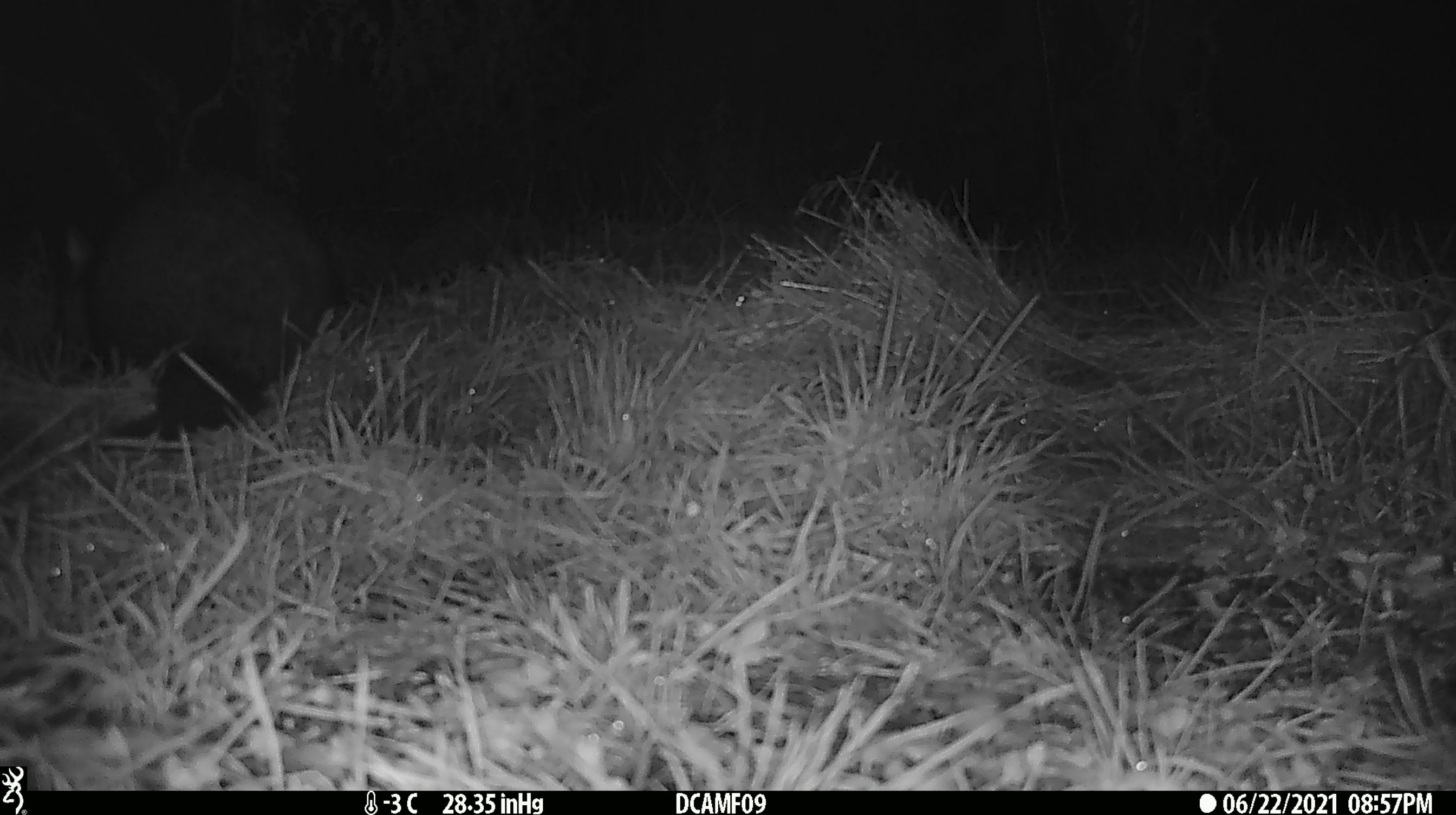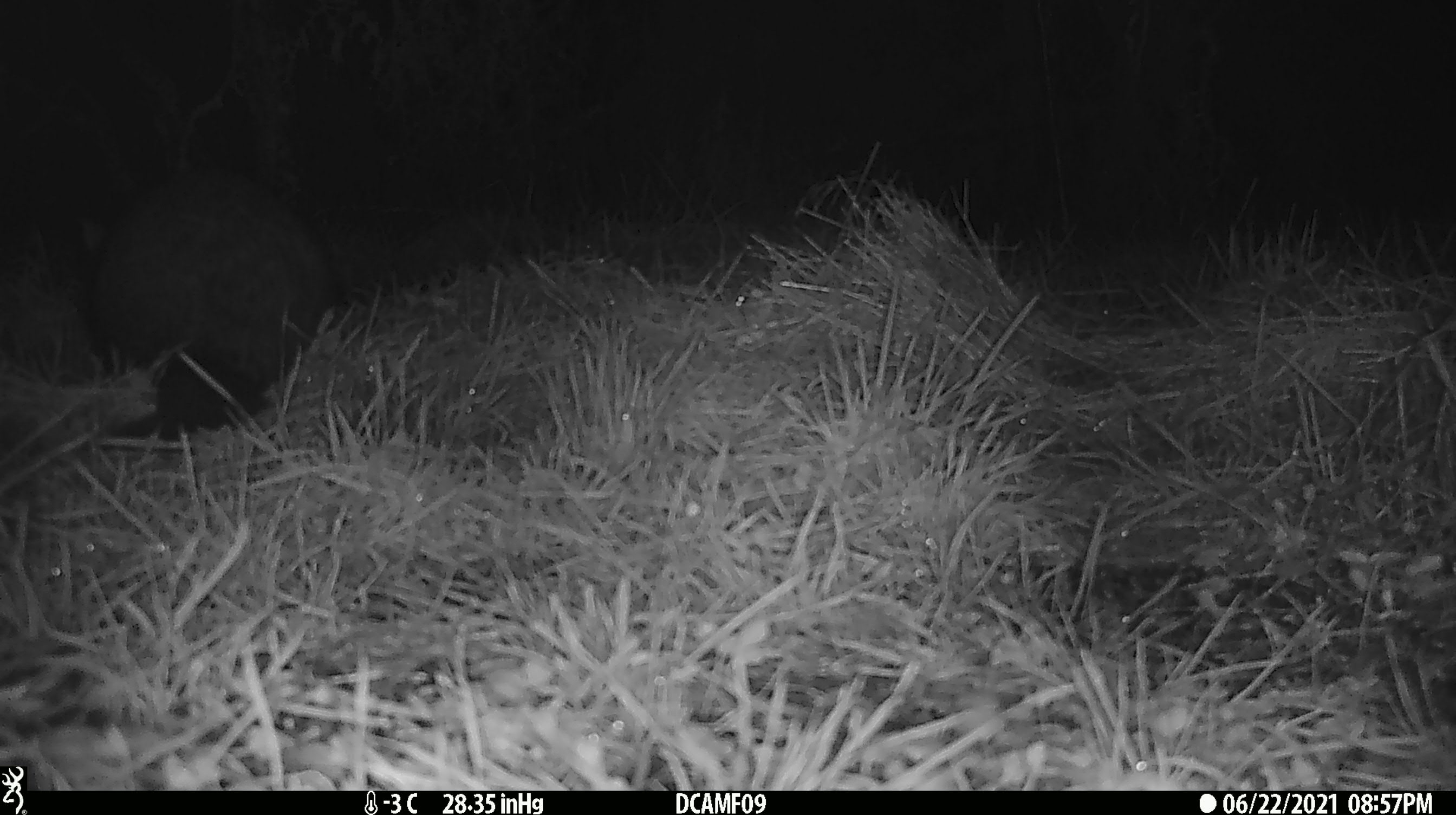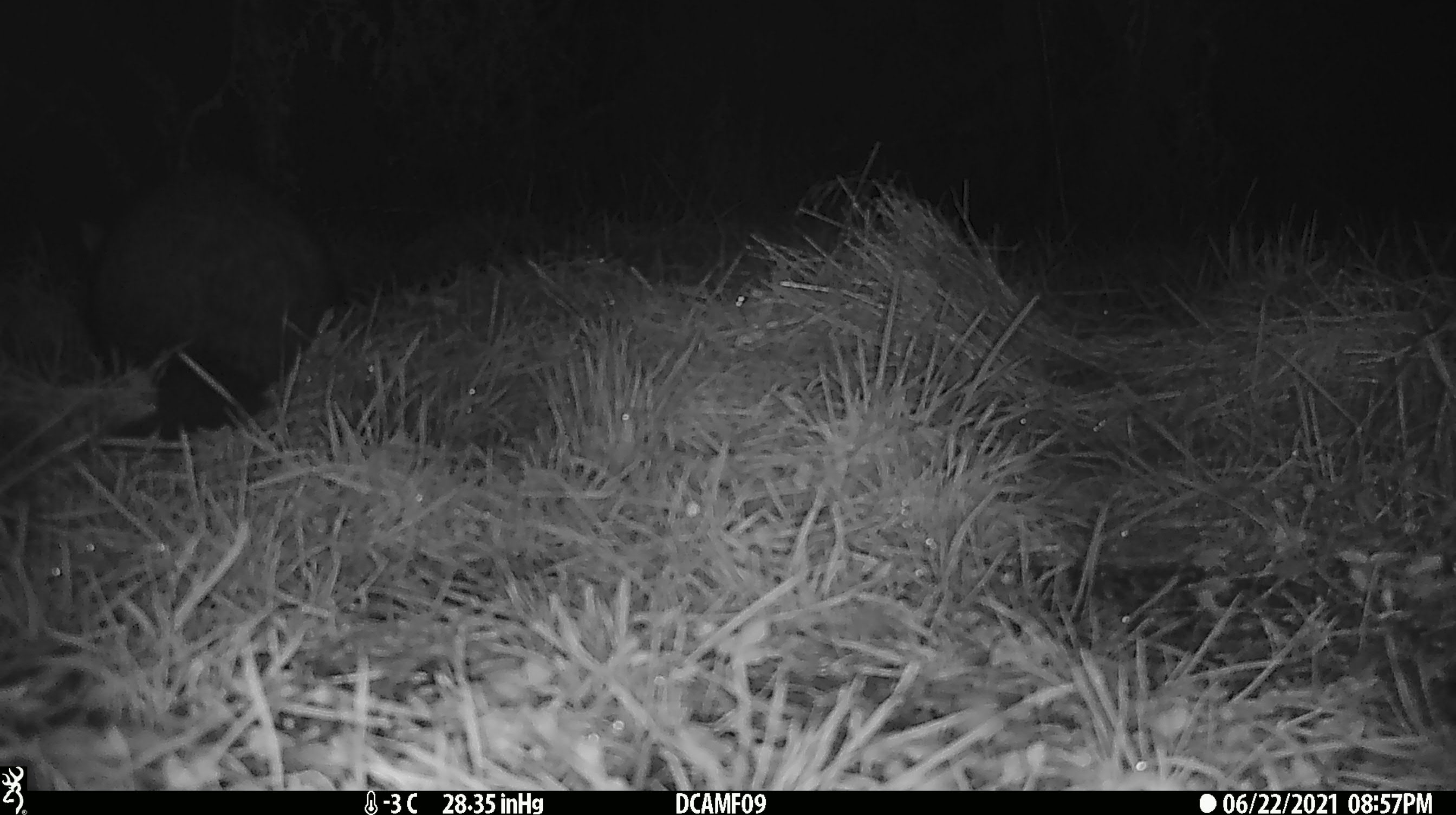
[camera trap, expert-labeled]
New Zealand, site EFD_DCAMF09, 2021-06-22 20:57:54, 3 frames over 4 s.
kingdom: Animalia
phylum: Chordata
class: Mammalia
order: Diprotodontia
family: Phalangeridae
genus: Trichosurus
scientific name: Trichosurus vulpecula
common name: common brushtail possum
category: possum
Possum (common brushtail possum) (Trichosurus vulpecula).